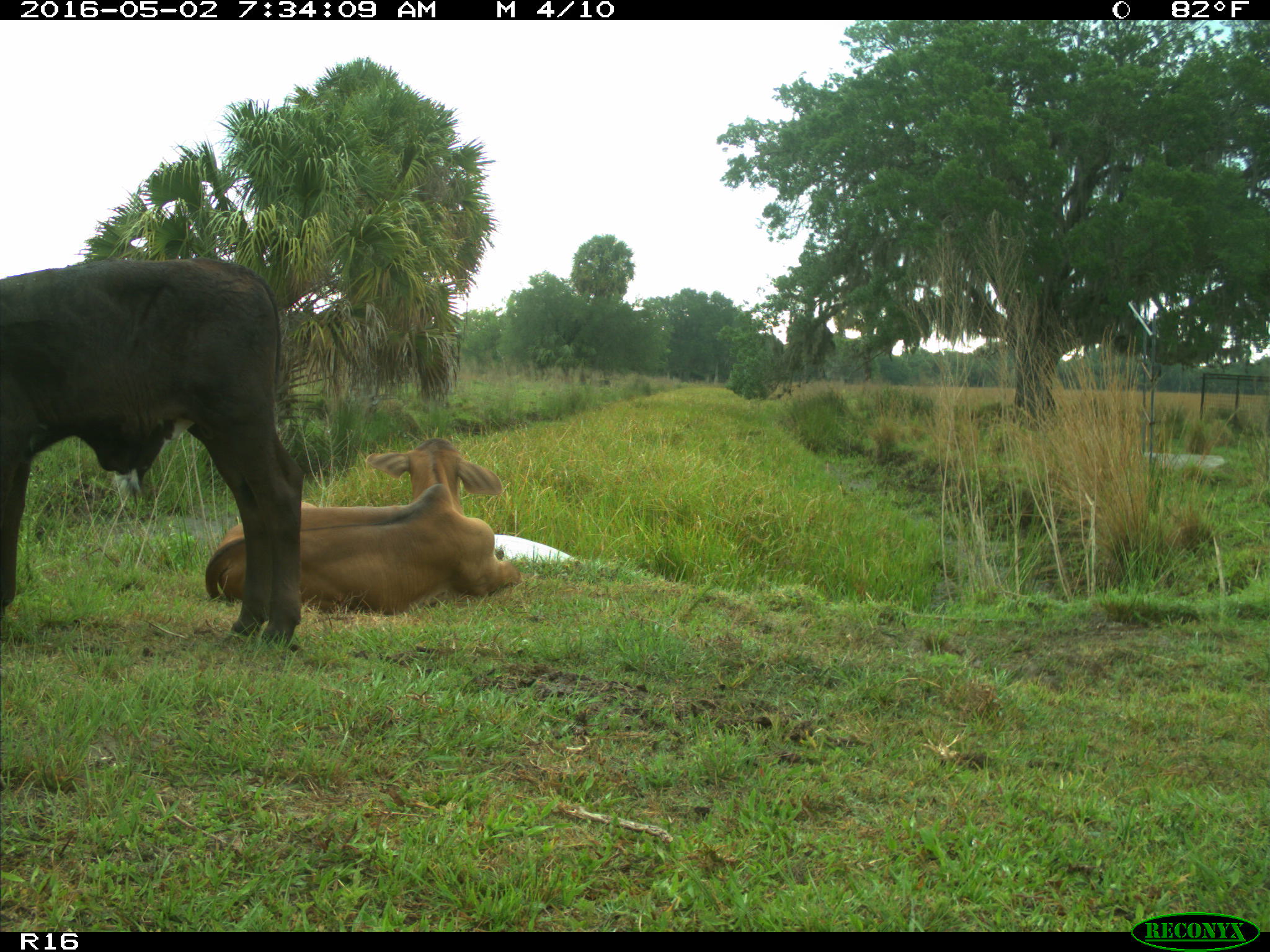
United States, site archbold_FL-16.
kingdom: Animalia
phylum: Chordata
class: Mammalia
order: Artiodactyla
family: Bovidae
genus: Bos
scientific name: Bos taurus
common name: domestic cow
Bos taurus (domestic cow).